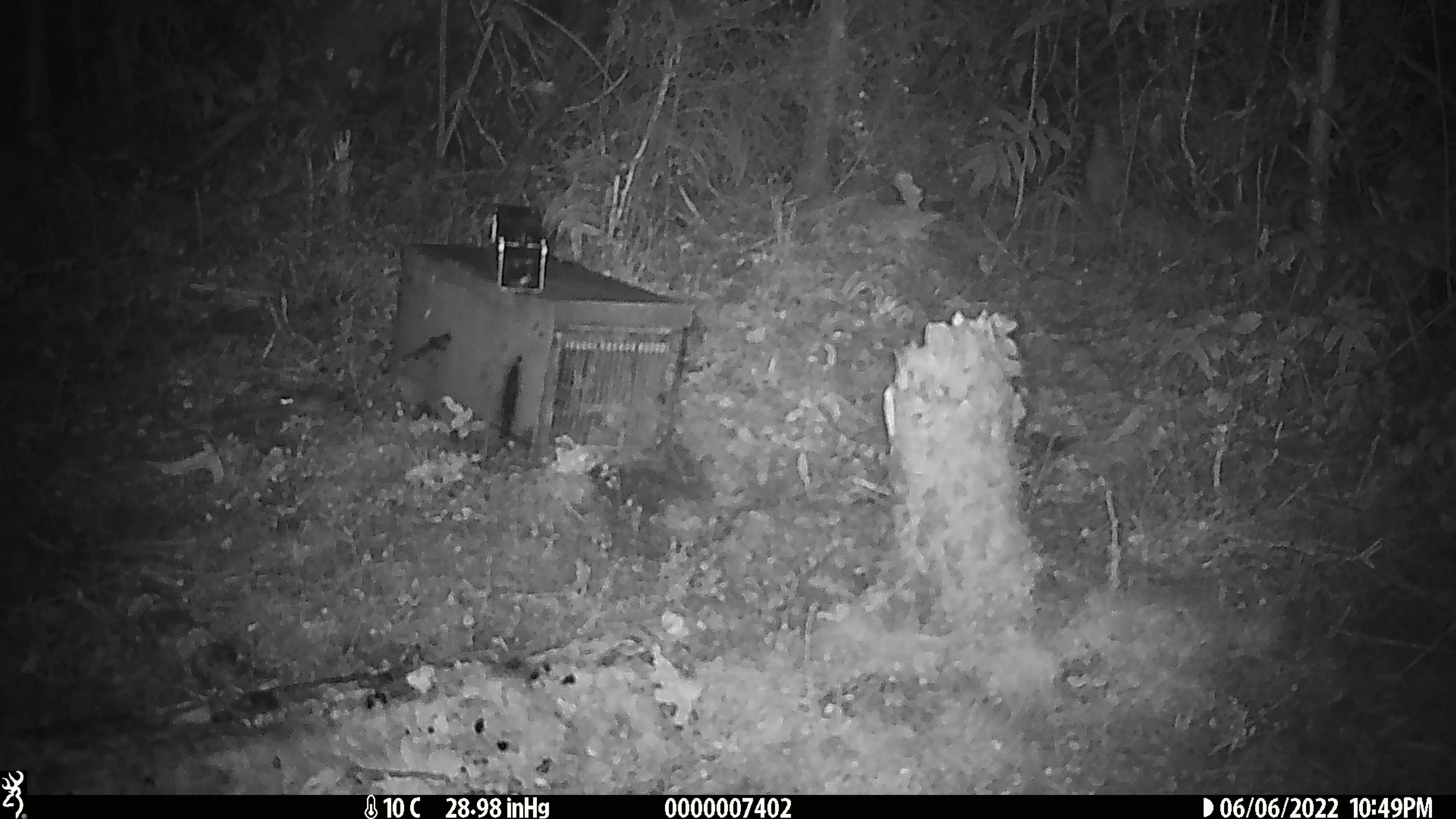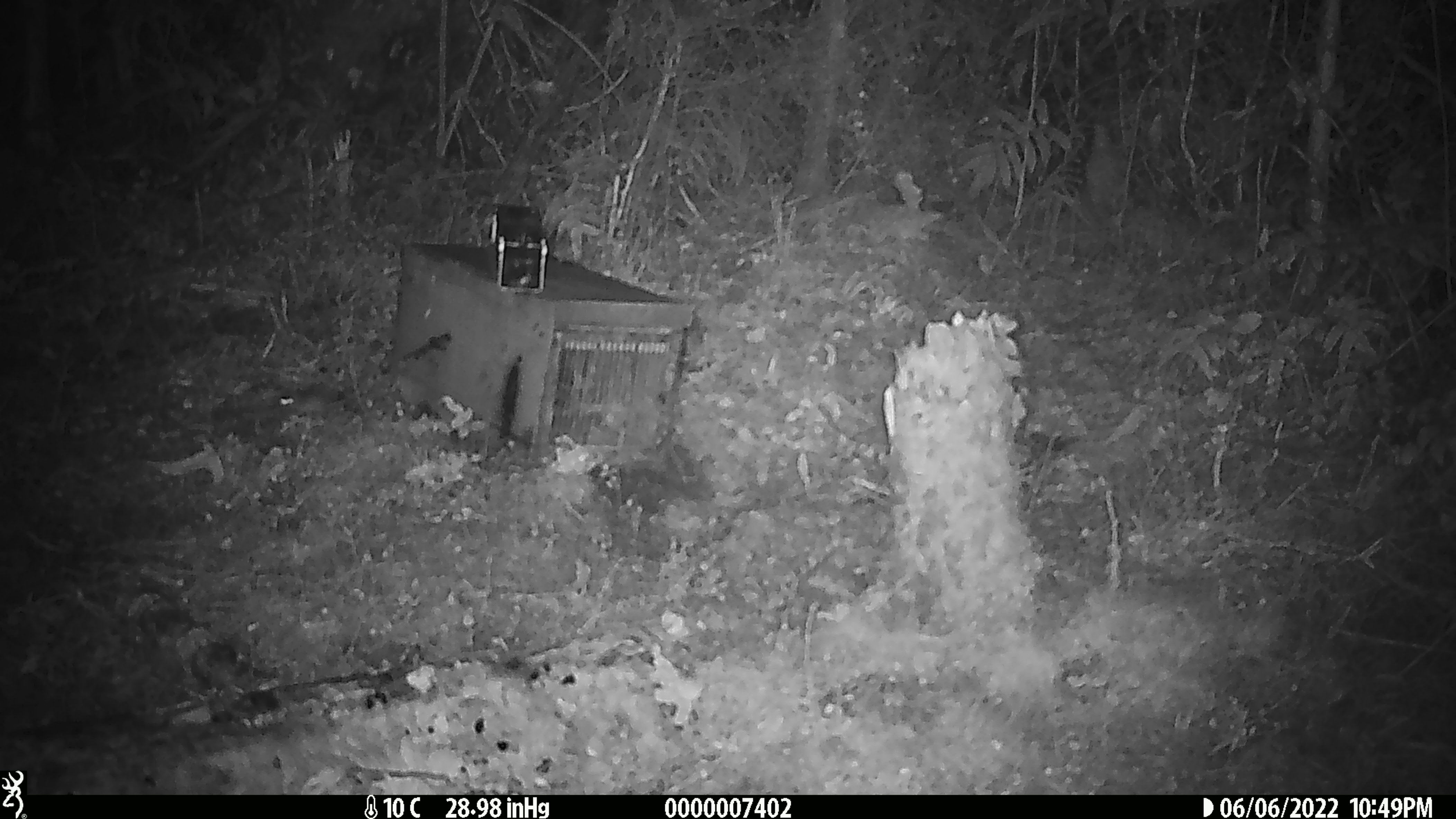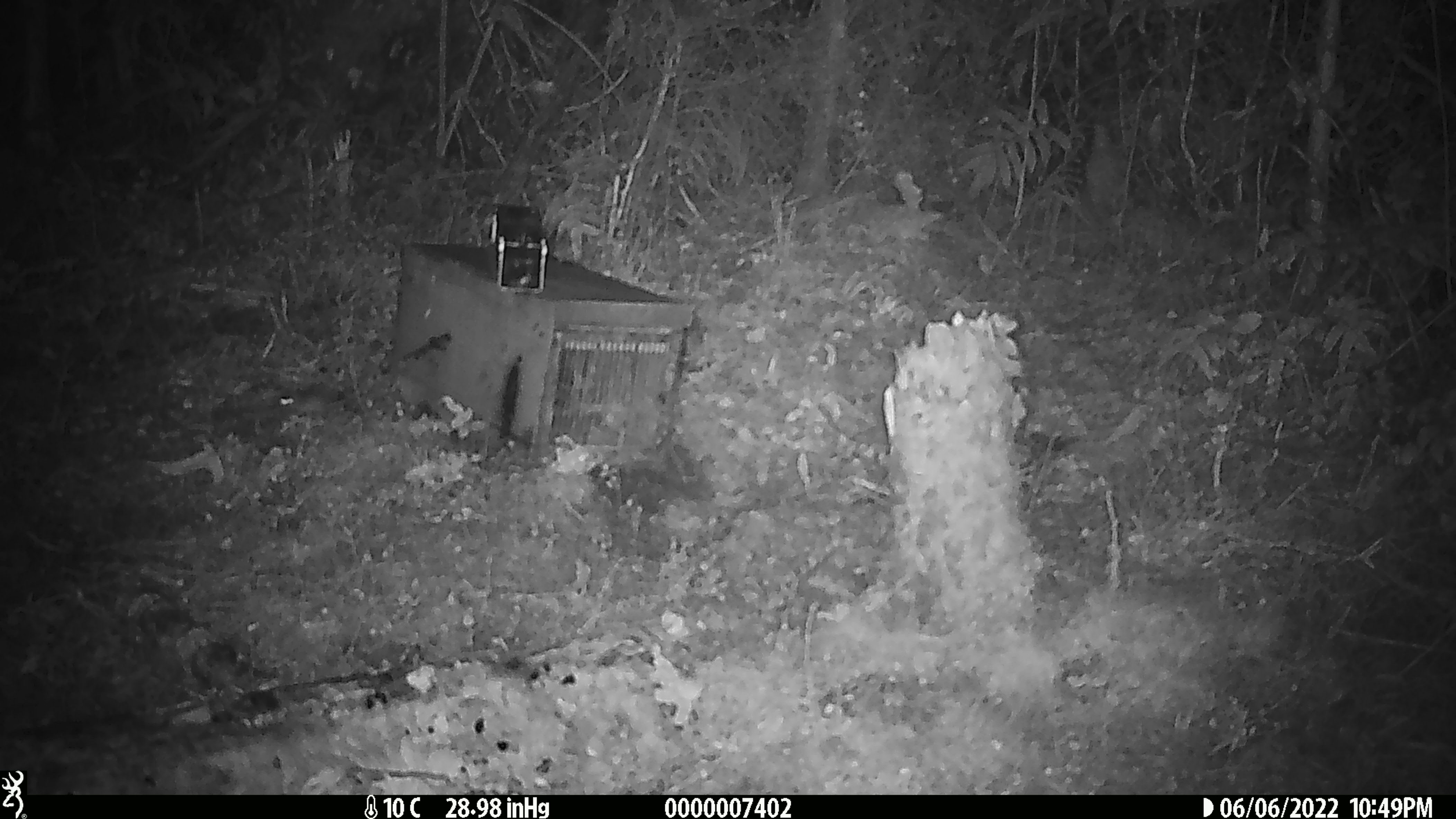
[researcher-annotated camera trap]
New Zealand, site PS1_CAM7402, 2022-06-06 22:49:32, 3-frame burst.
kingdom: Animalia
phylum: Chordata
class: Mammalia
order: Rodentia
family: Muridae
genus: Mus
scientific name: Mus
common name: mouse